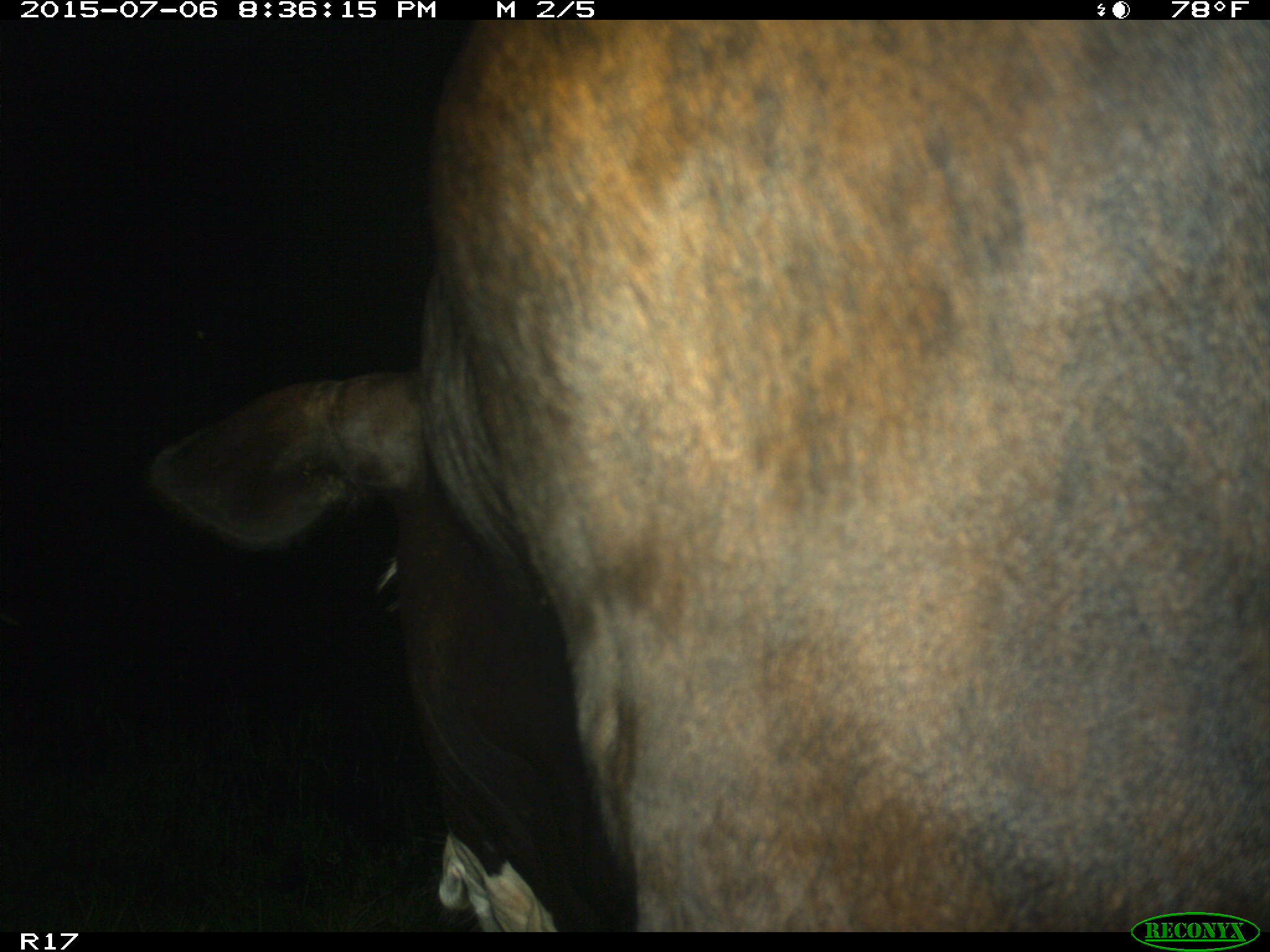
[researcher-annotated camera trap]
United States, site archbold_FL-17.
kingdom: Animalia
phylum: Chordata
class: Mammalia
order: Artiodactyla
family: Bovidae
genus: Bos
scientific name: Bos taurus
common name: domestic cow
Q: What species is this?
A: Bos taurus (domestic cow).